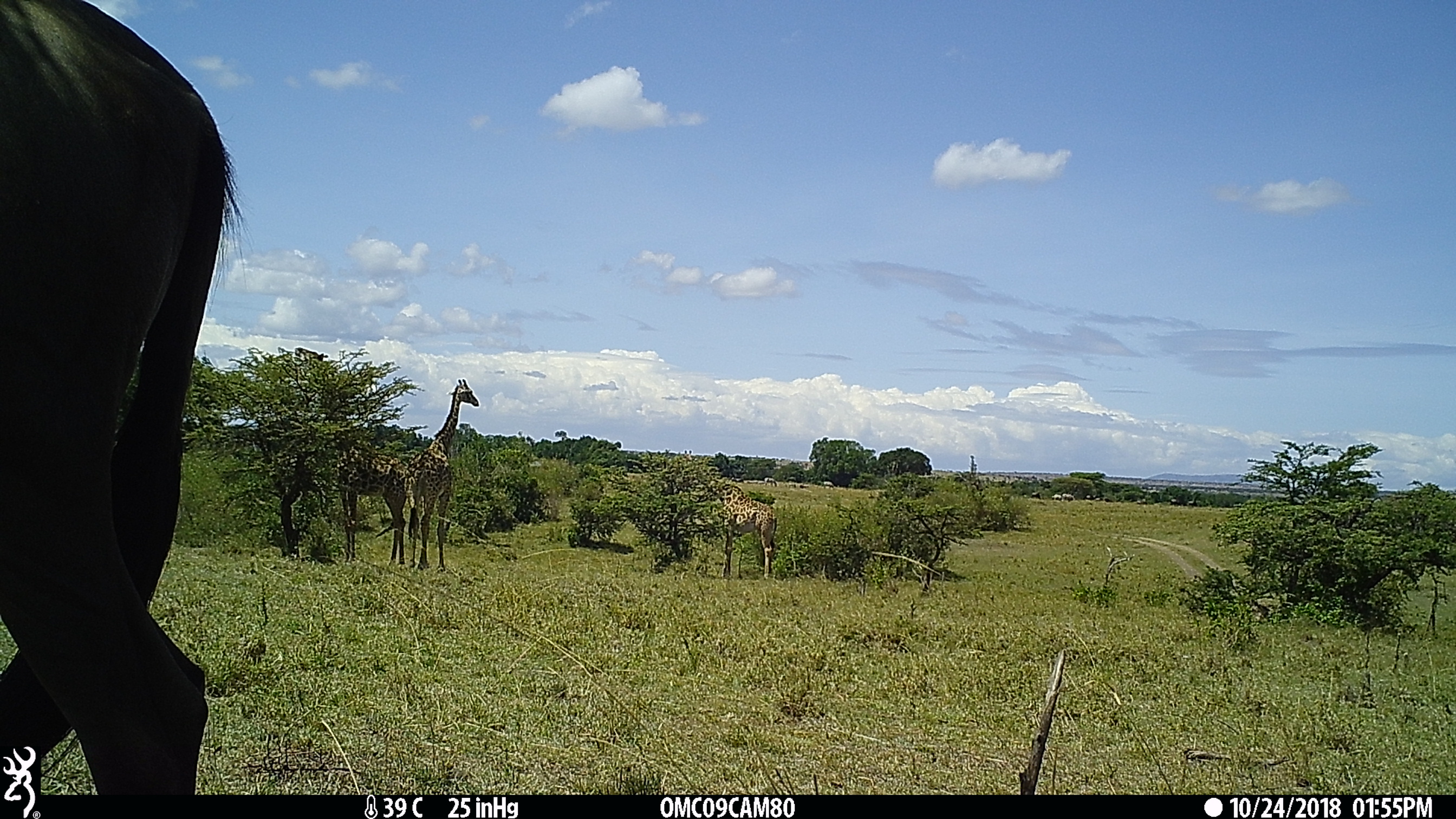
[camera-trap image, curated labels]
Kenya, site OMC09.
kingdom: Animalia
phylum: Chordata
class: Mammalia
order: Artiodactyla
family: Giraffidae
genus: Giraffa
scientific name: Giraffa camelopardalis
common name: northern giraffe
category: giraffe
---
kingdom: Animalia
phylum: Chordata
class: Mammalia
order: Artiodactyla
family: Bovidae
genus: Connochaetes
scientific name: Connochaetes taurinus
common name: blue wildebeest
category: wildebeest